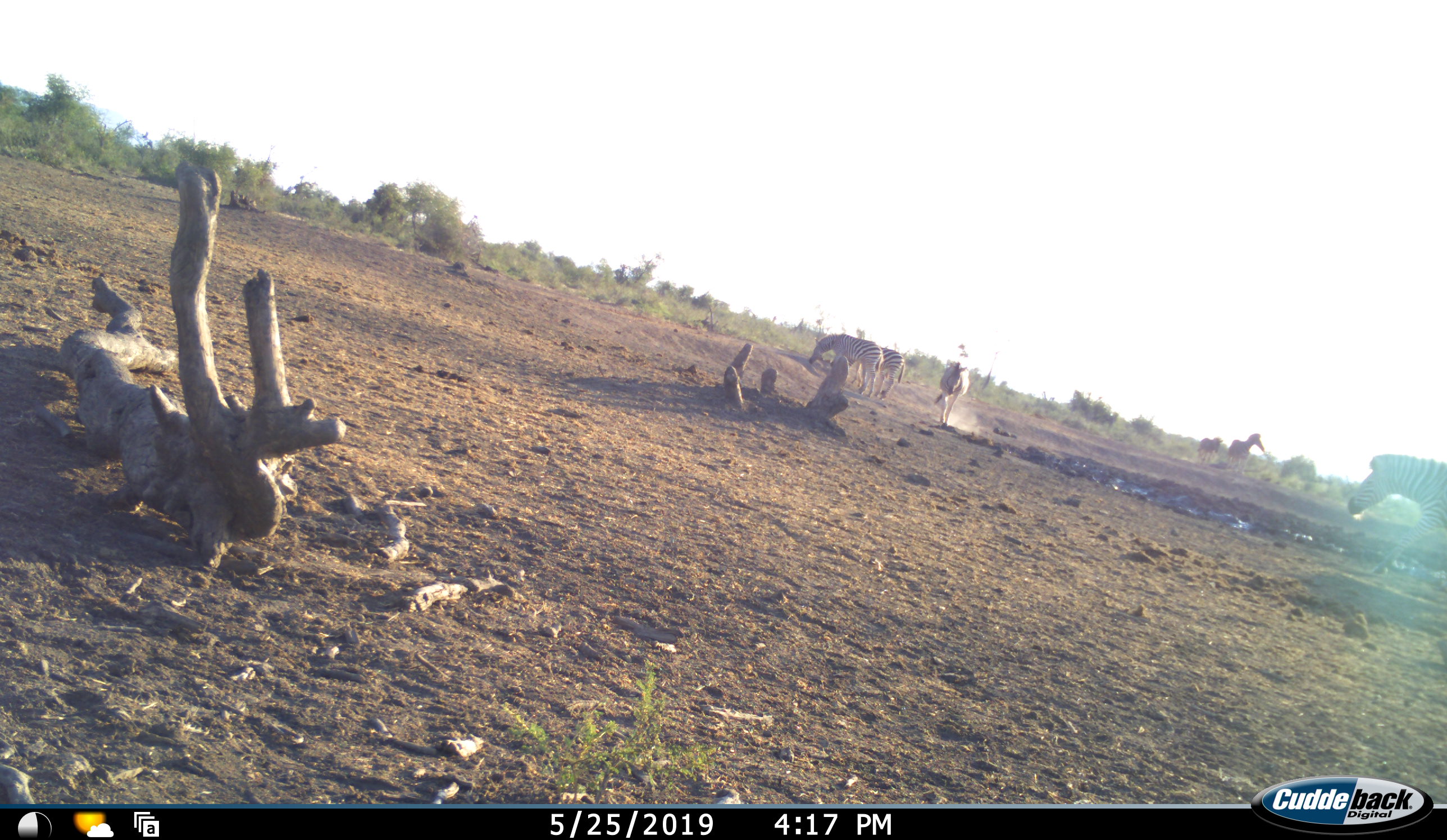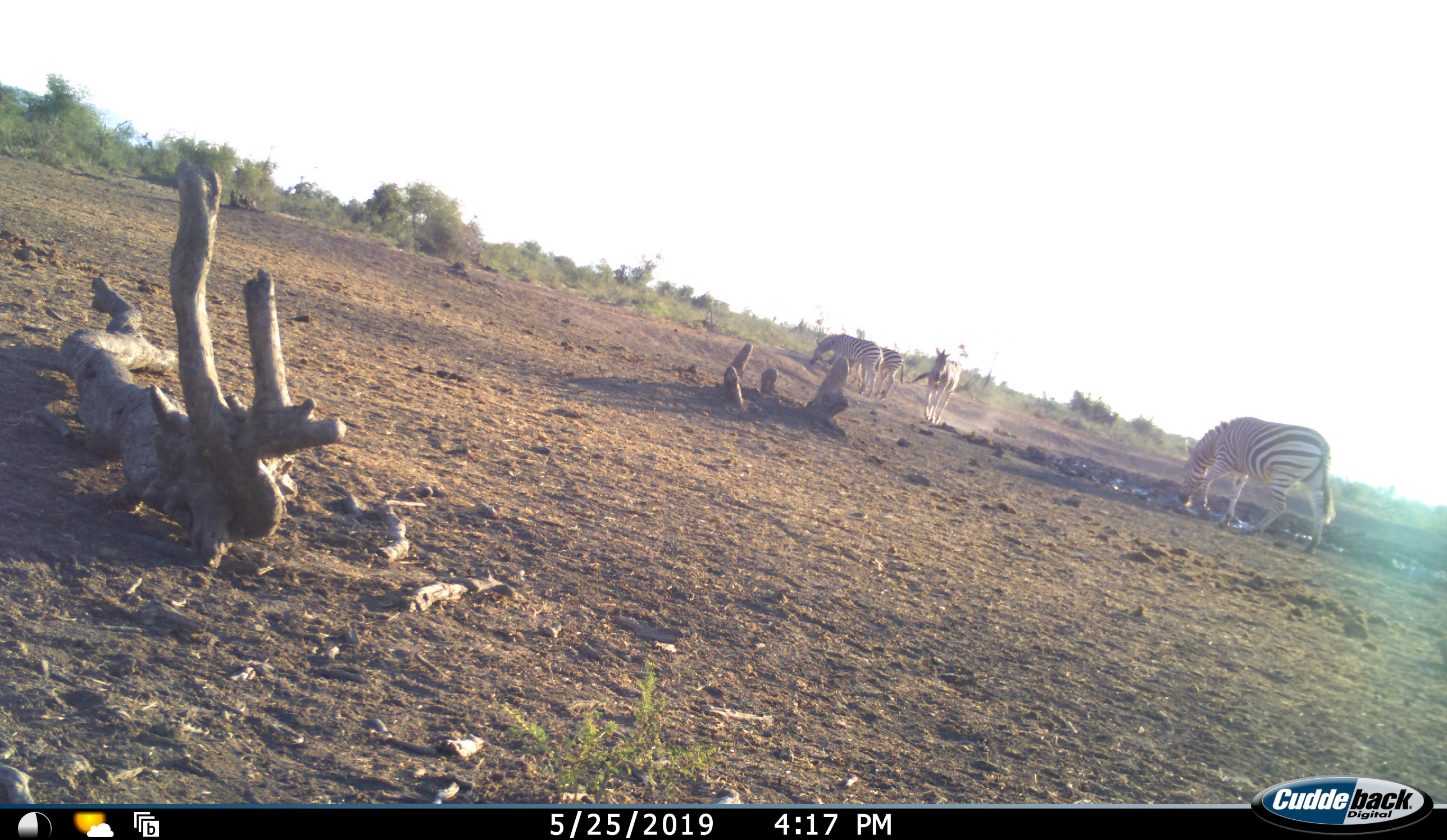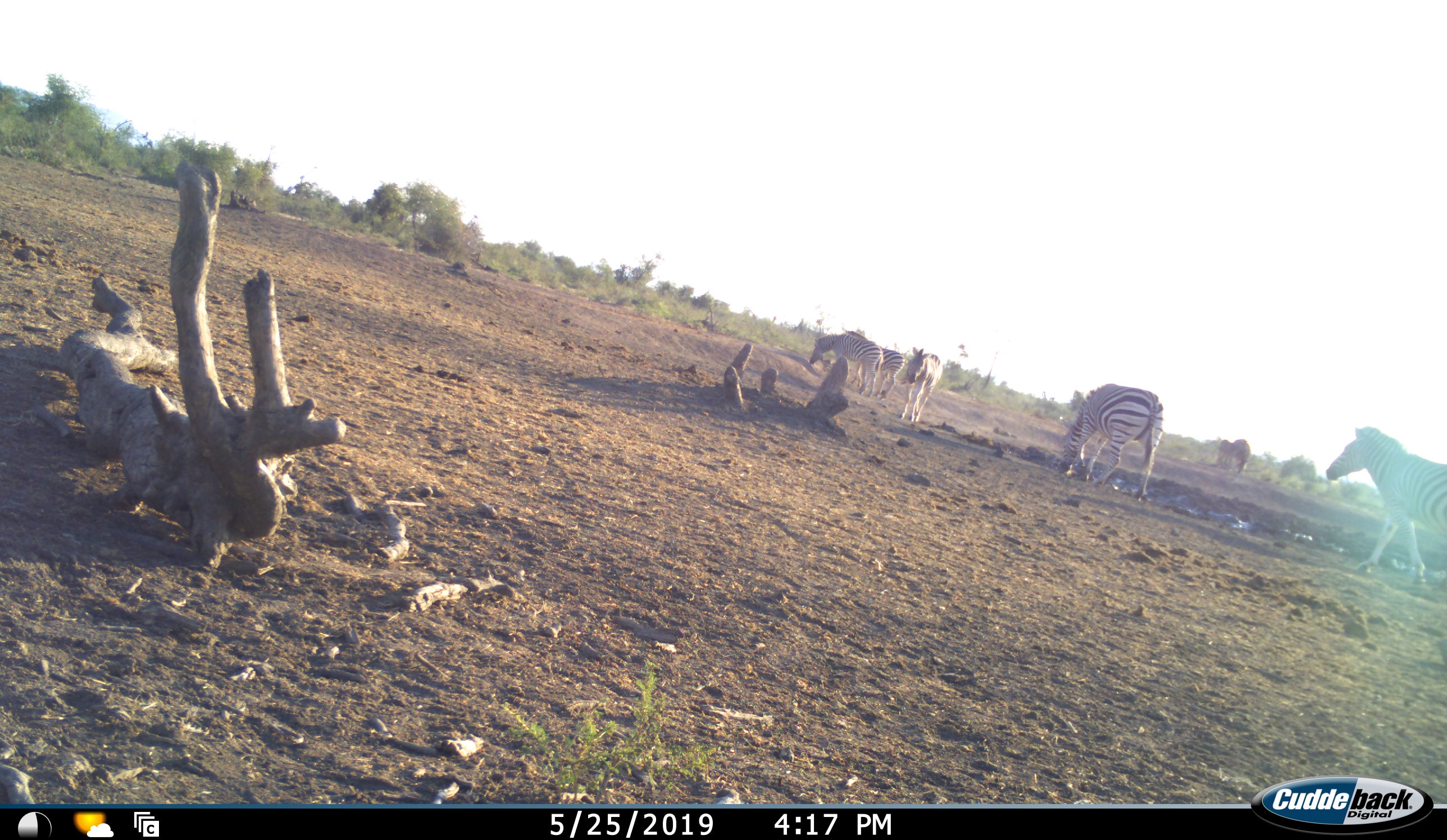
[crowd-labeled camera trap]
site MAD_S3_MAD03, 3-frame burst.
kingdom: Animalia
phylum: Chordata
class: Mammalia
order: Perissodactyla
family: Equidae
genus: Equus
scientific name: Equus quagga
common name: plains zebra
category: zebraplains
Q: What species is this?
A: Zebraplains (plains zebra) (Equus quagga).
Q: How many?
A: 7.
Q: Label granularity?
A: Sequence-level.